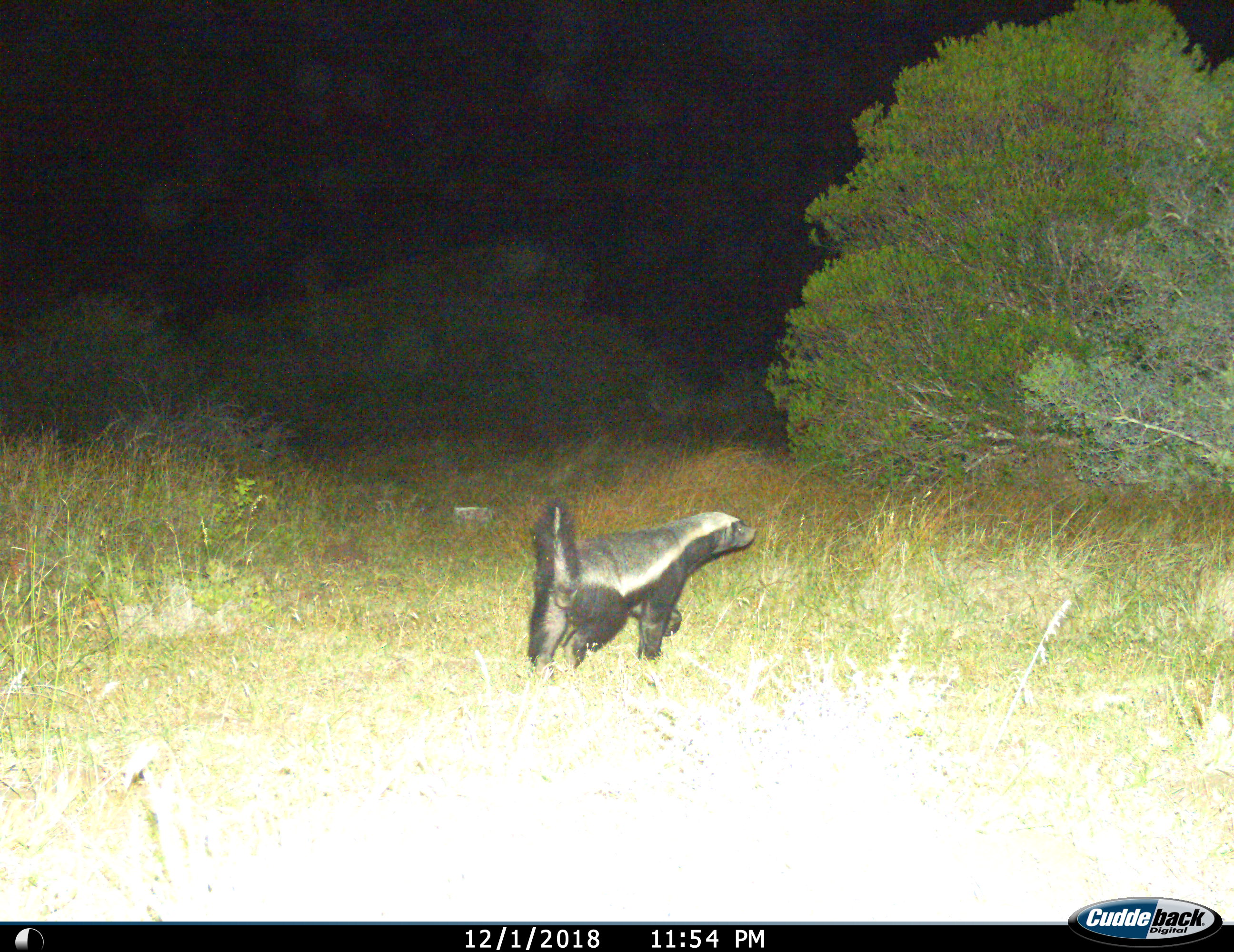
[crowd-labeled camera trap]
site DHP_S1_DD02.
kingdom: Animalia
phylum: Chordata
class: Mammalia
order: Carnivora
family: Mustelidae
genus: Mellivora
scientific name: Mellivora capensis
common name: honey badger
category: honeybadger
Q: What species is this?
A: Honeybadger (honey badger) (Mellivora capensis).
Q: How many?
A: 1.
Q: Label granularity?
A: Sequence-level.